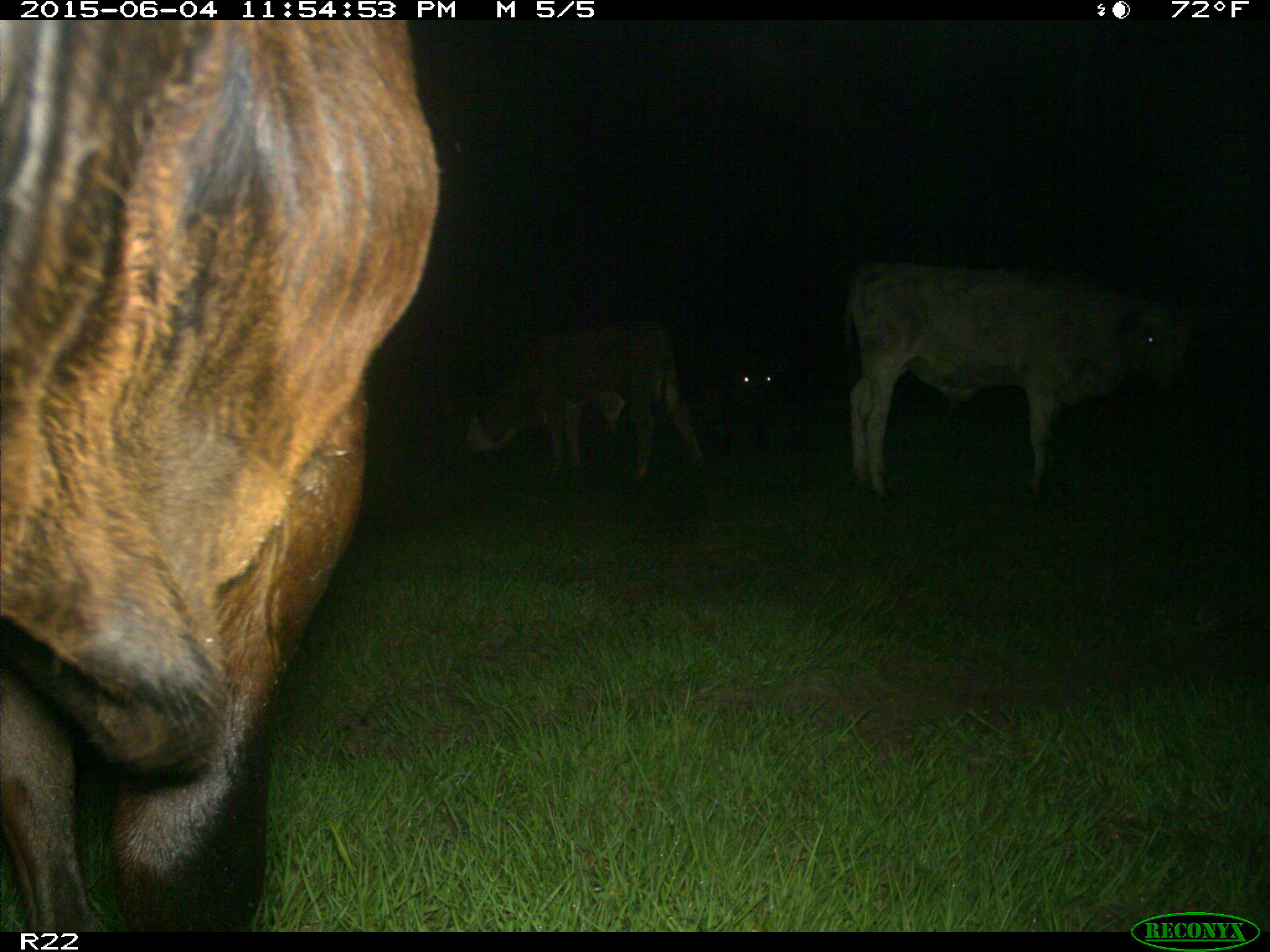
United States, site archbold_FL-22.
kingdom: Animalia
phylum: Chordata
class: Mammalia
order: Artiodactyla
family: Bovidae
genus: Bos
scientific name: Bos taurus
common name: domestic cow